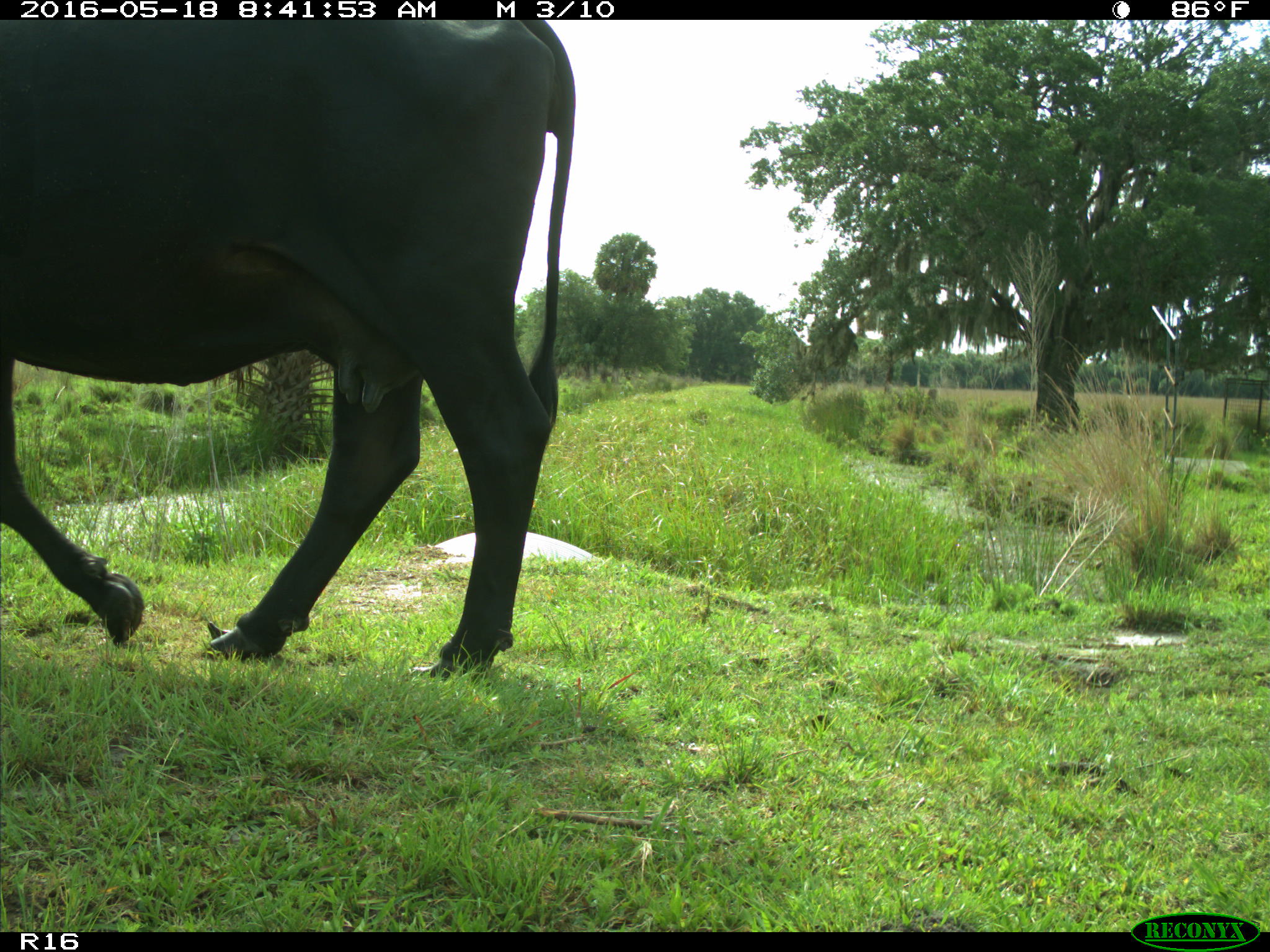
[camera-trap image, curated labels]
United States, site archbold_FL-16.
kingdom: Animalia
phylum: Chordata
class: Mammalia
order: Artiodactyla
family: Bovidae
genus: Bos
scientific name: Bos taurus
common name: domestic cow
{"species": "Bos taurus (domestic cow)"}